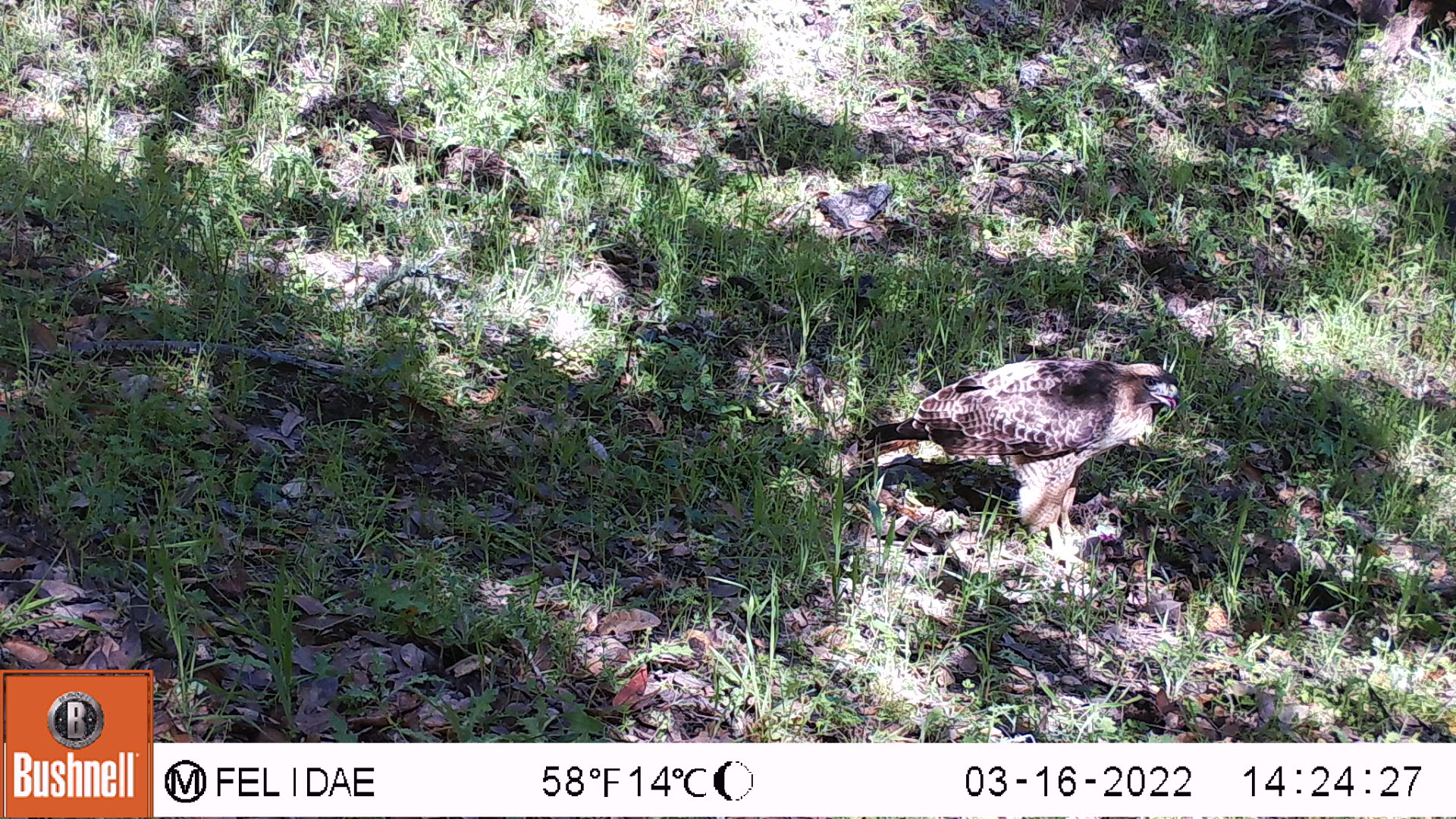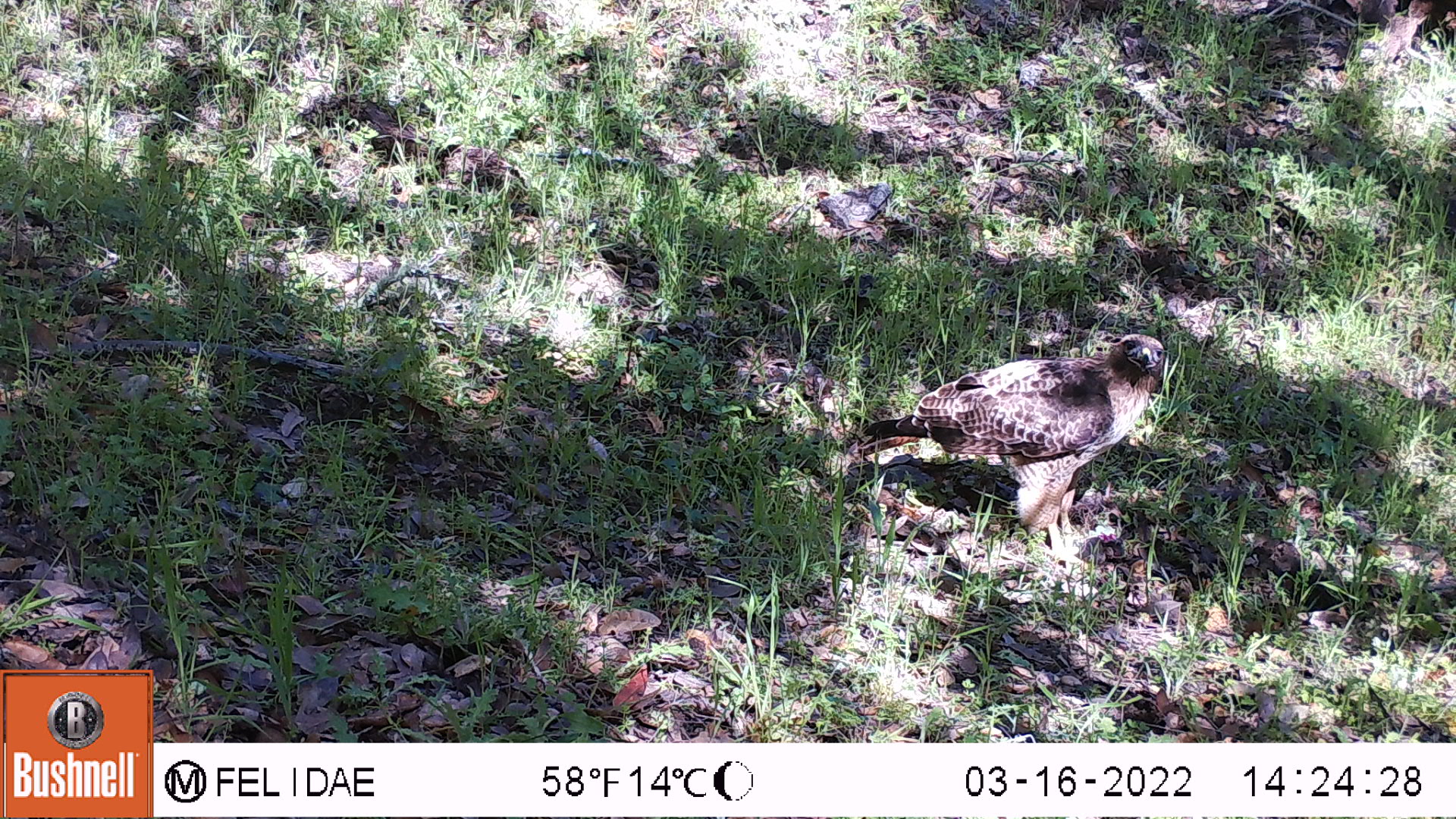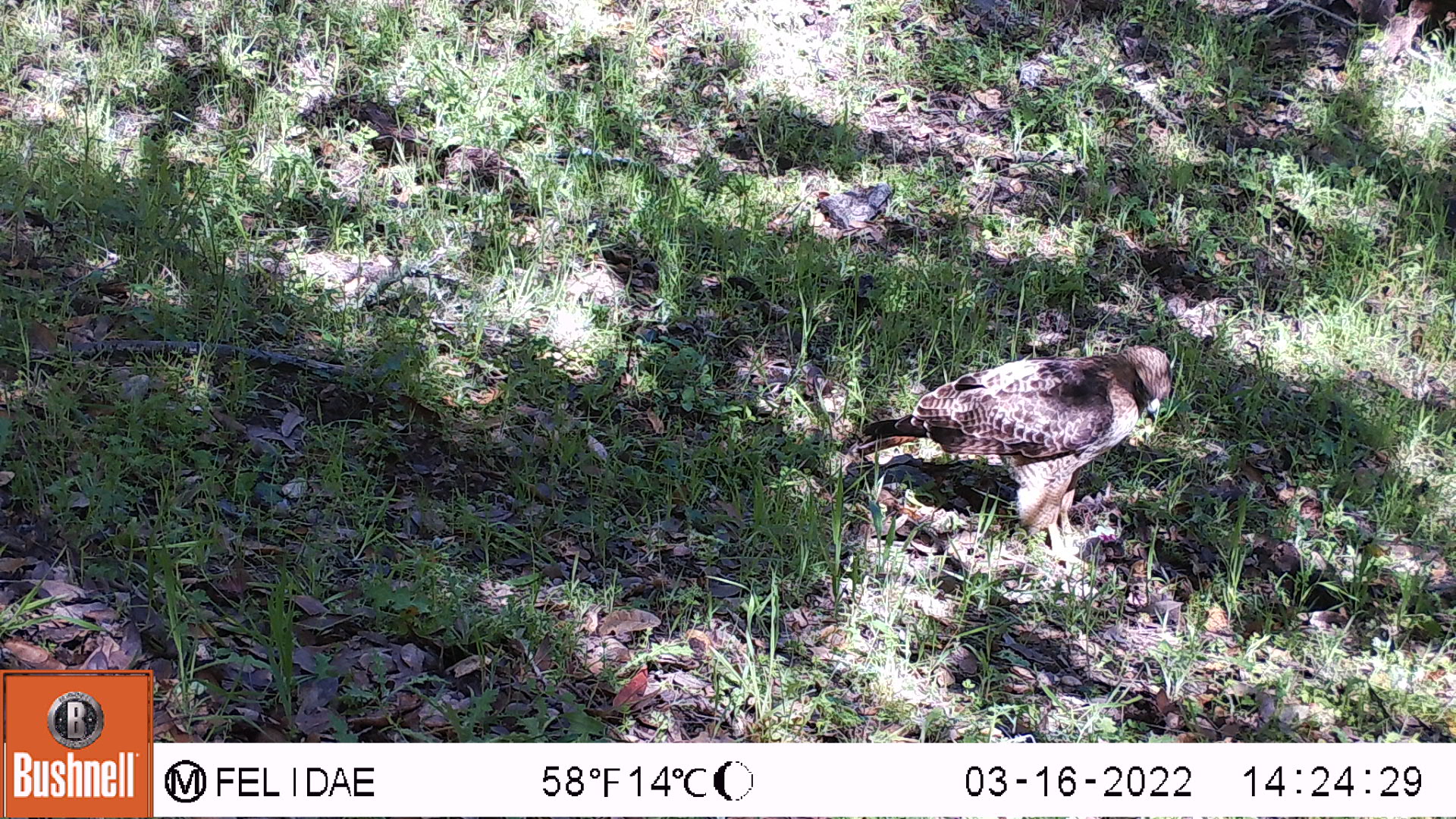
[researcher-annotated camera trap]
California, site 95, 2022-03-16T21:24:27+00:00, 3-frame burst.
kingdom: Animalia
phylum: Chordata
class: Aves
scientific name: Aves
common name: bird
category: unknown bird